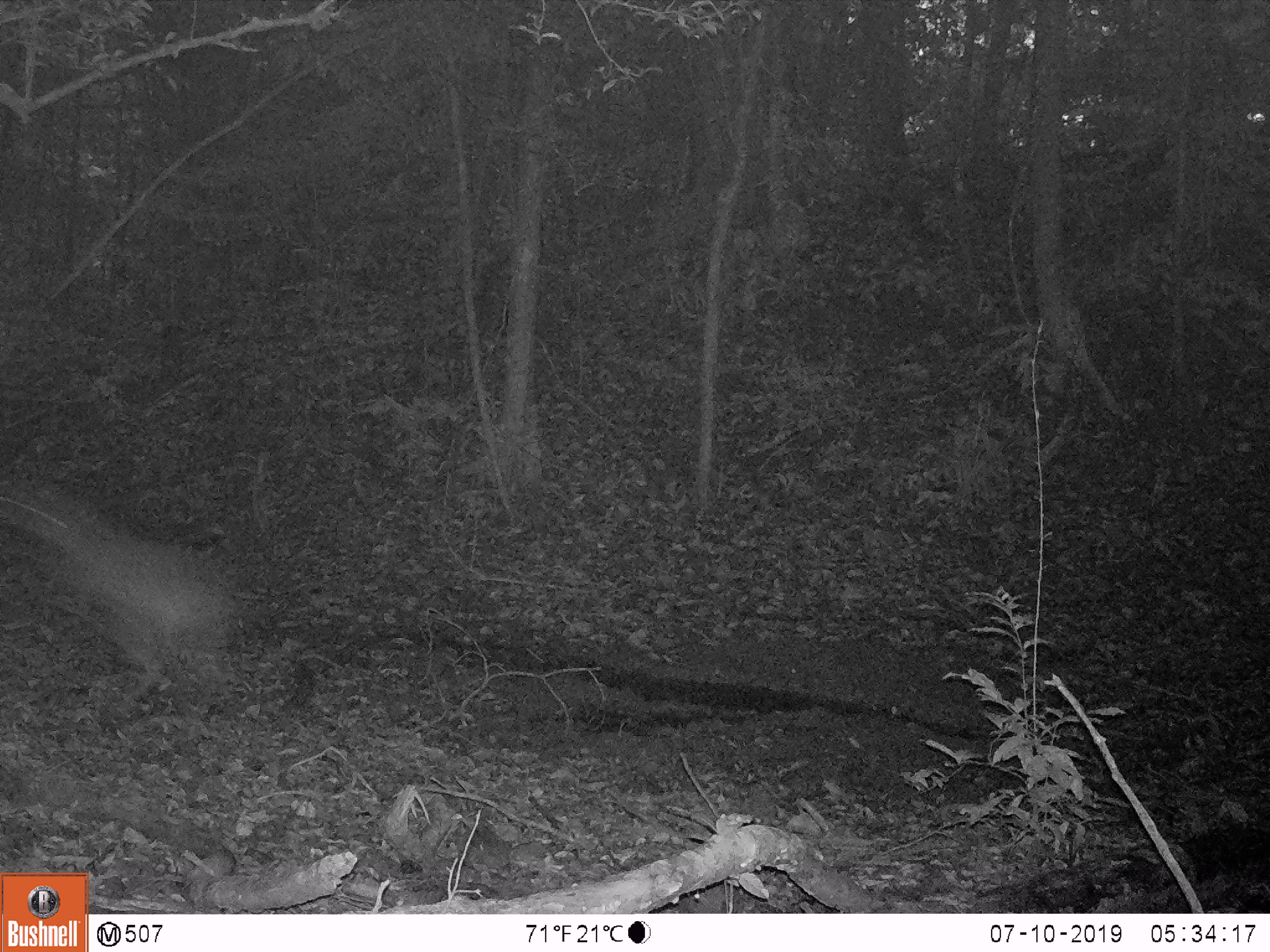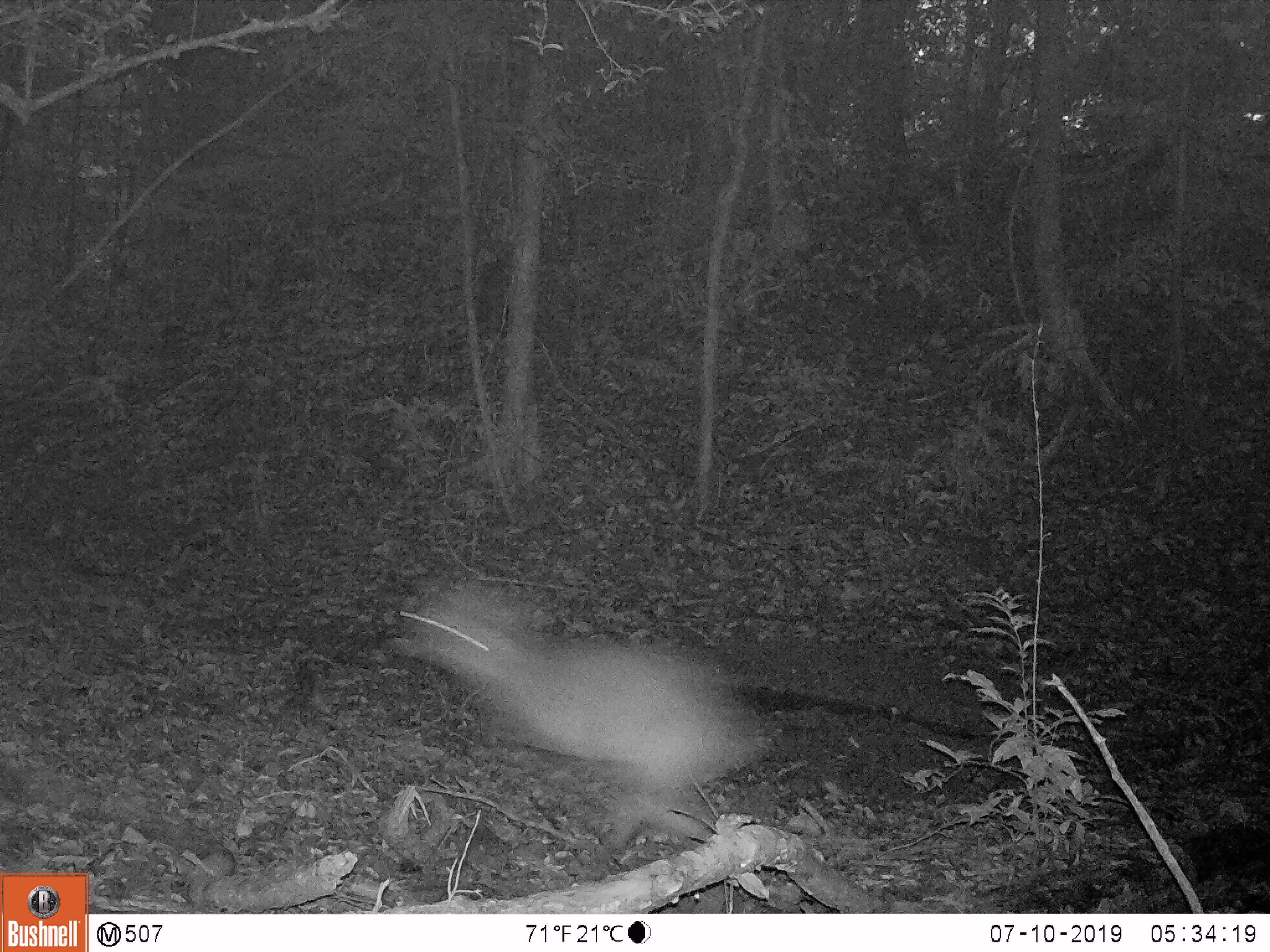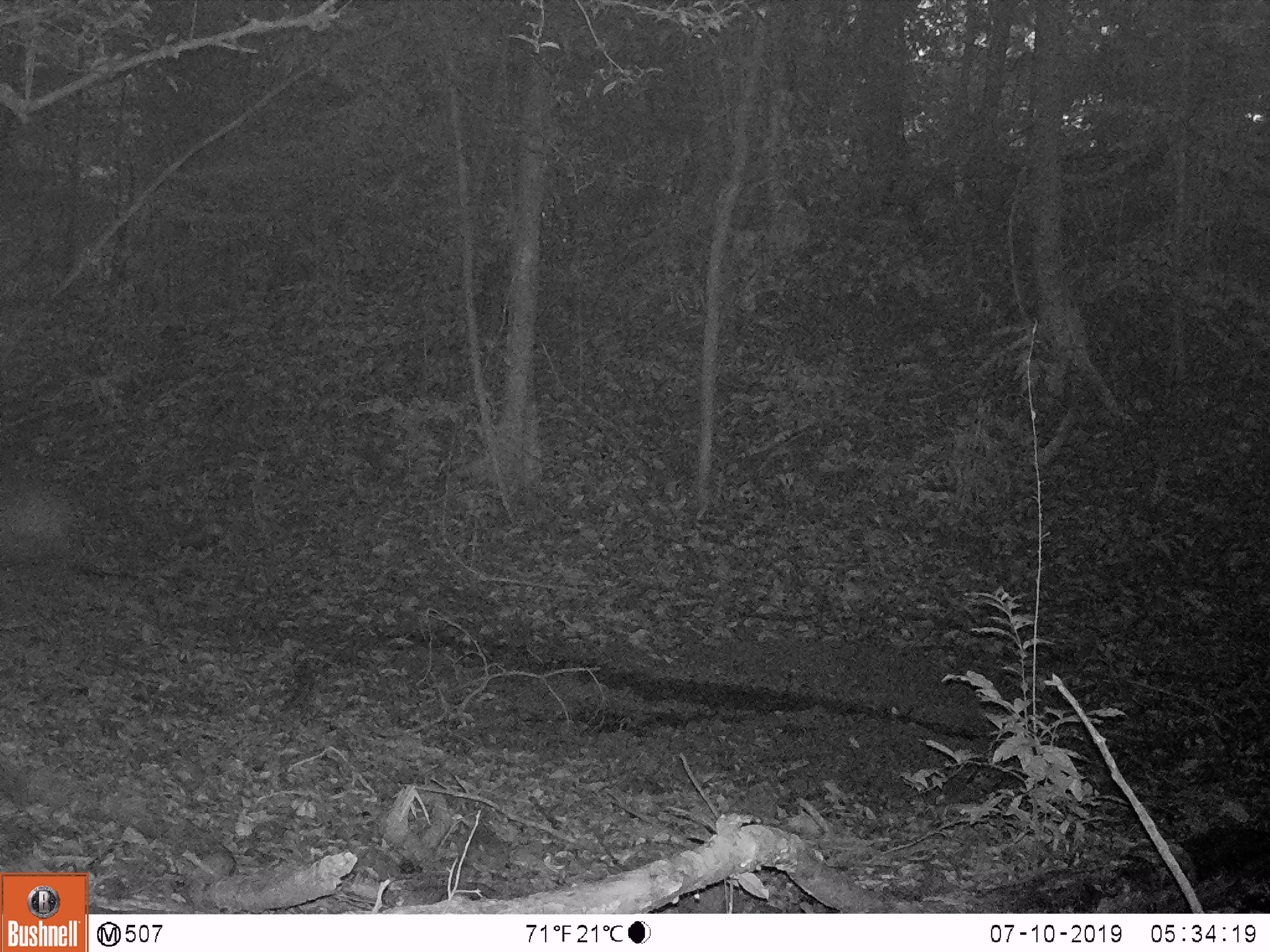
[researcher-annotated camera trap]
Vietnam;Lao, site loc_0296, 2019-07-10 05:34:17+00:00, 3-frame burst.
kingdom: Animalia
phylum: Chordata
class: Mammalia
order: Artiodactyla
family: Cervidae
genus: Muntiacus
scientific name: Muntiacus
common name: muntjacs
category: unidentified muntjac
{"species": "unidentified muntjac (muntjacs) (Muntiacus)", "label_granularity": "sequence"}